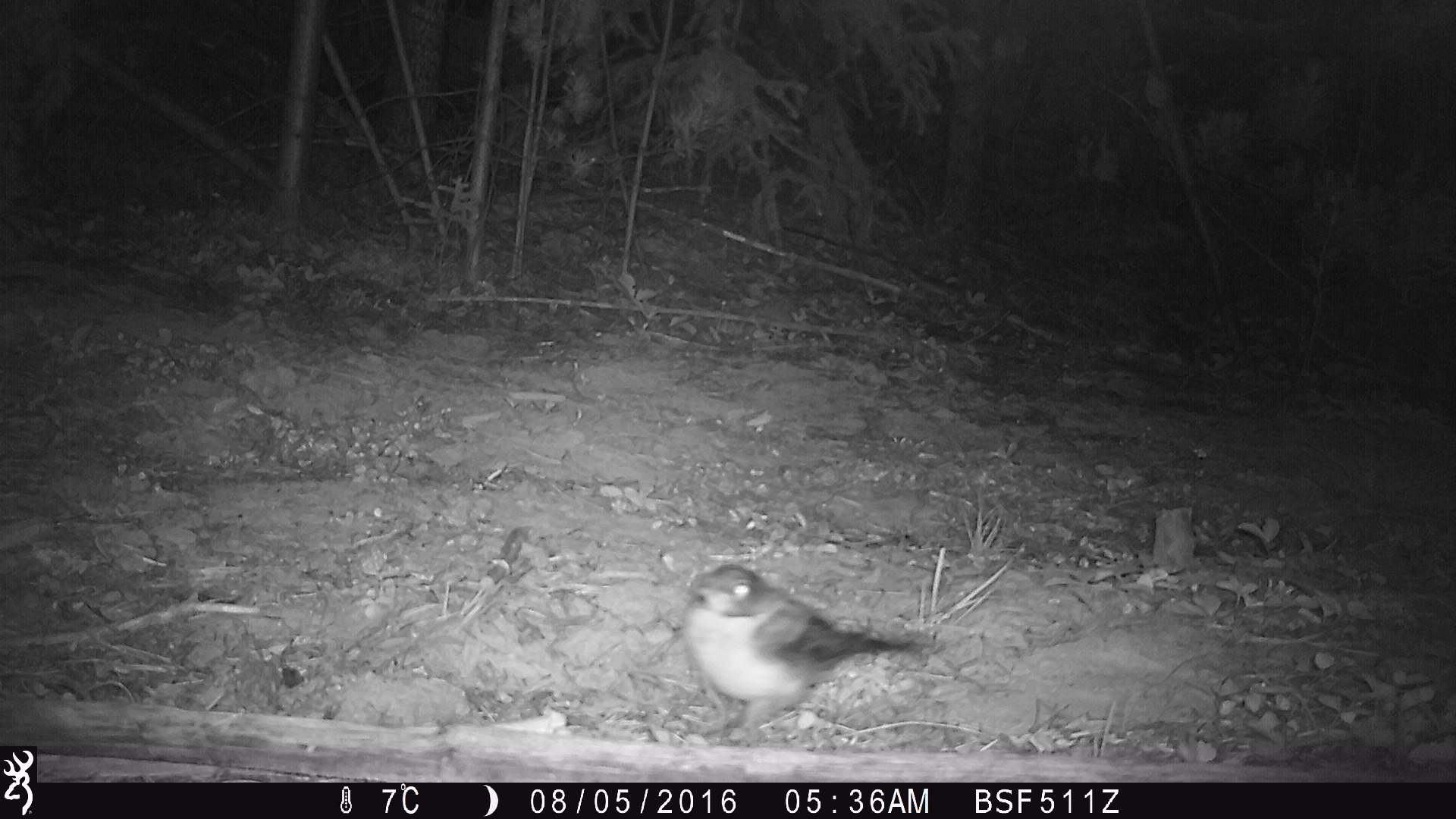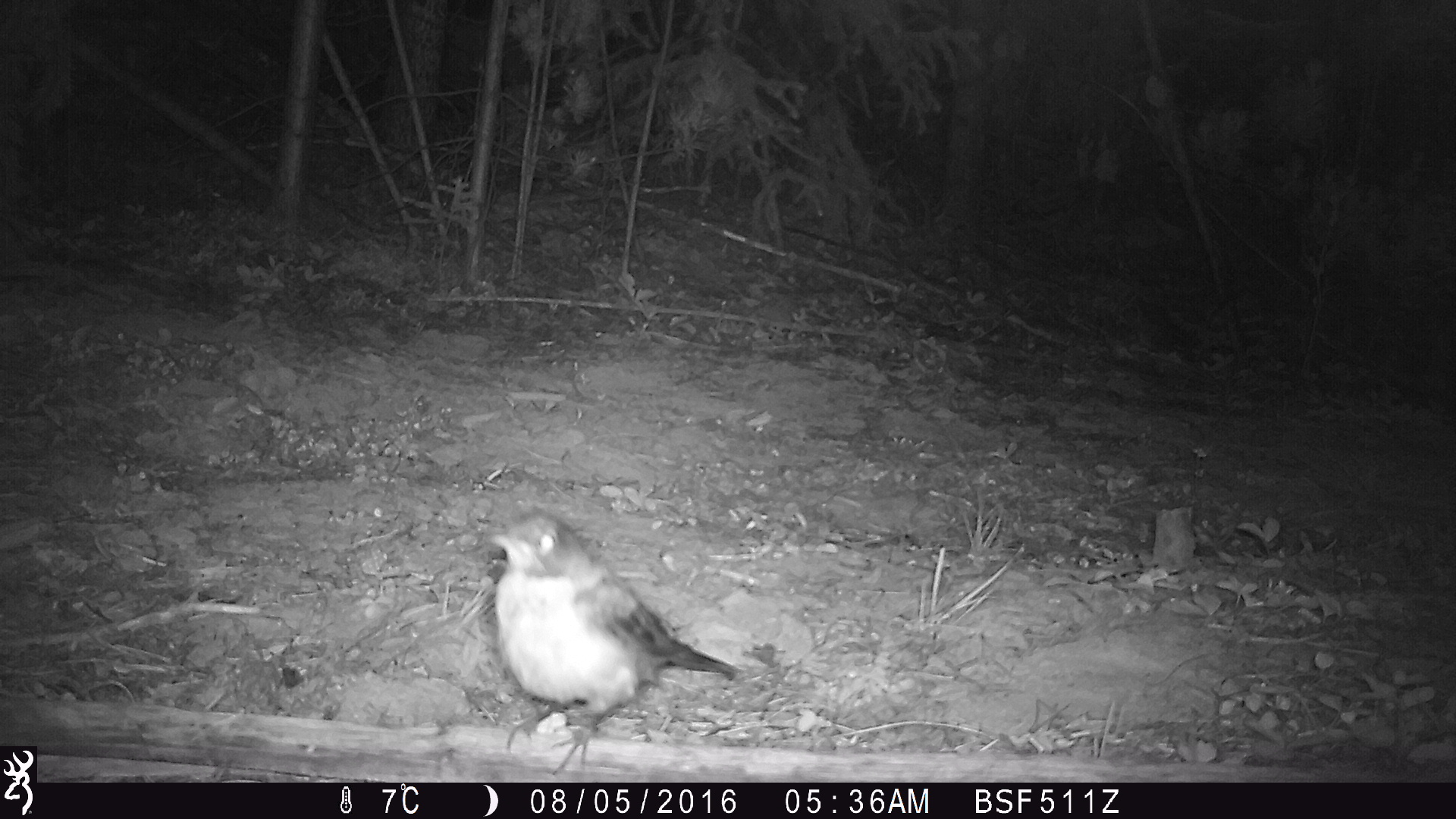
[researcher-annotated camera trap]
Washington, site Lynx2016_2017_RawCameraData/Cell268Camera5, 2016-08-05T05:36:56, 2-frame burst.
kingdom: Animalia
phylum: Chordata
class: Aves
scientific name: Aves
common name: birds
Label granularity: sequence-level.